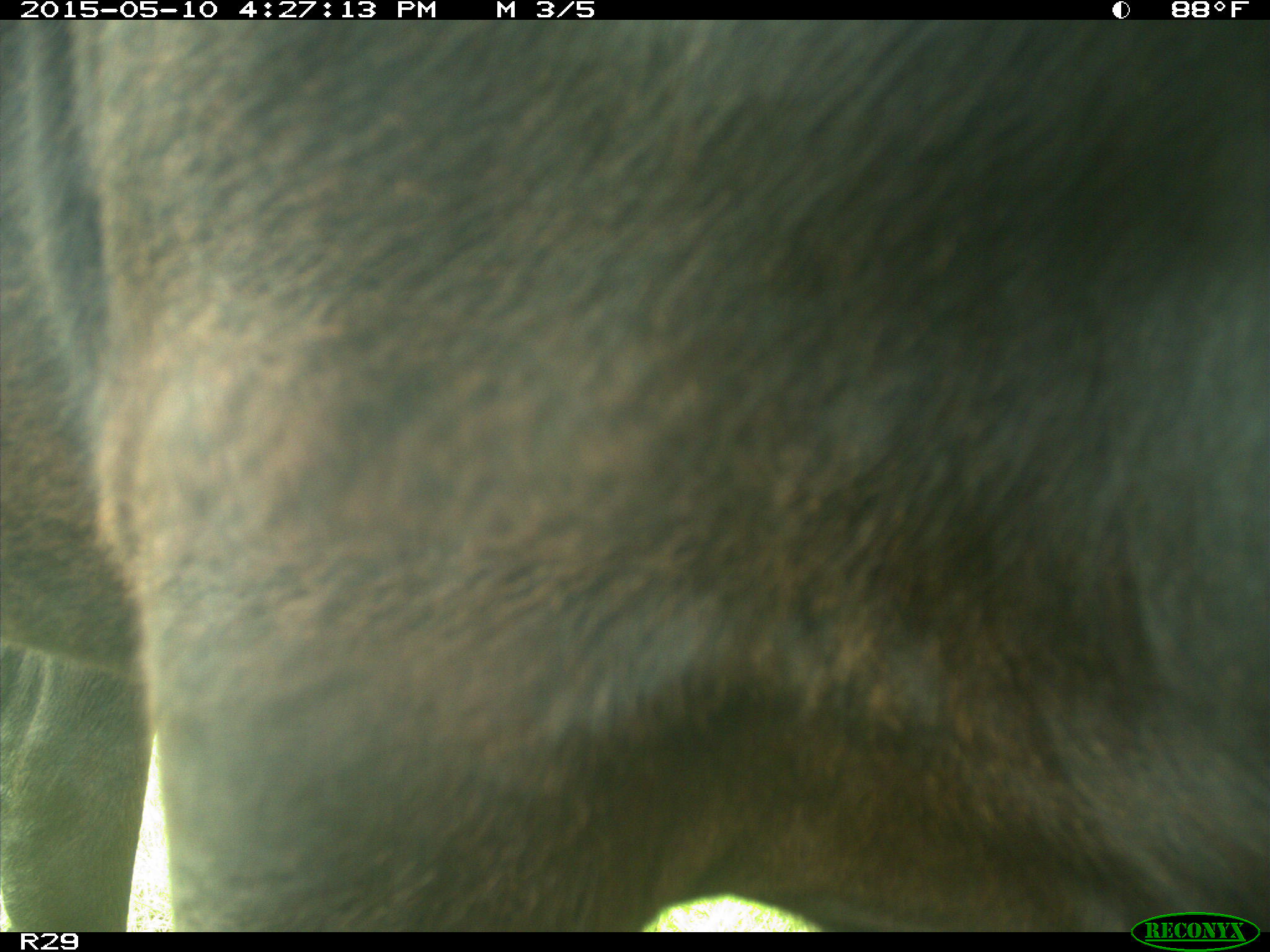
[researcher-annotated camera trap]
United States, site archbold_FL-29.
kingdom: Animalia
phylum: Chordata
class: Mammalia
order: Artiodactyla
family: Bovidae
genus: Bos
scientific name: Bos taurus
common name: domestic cow